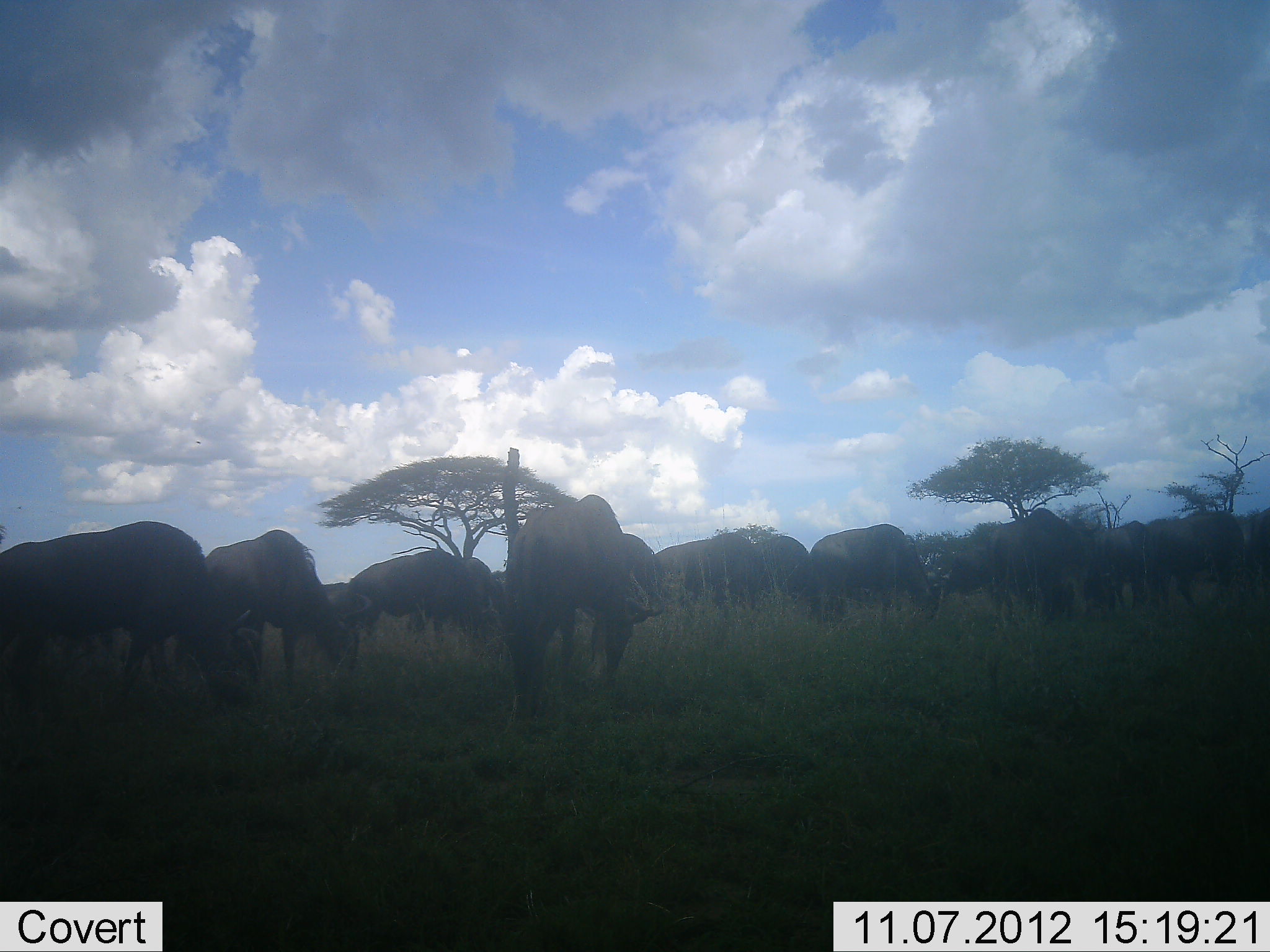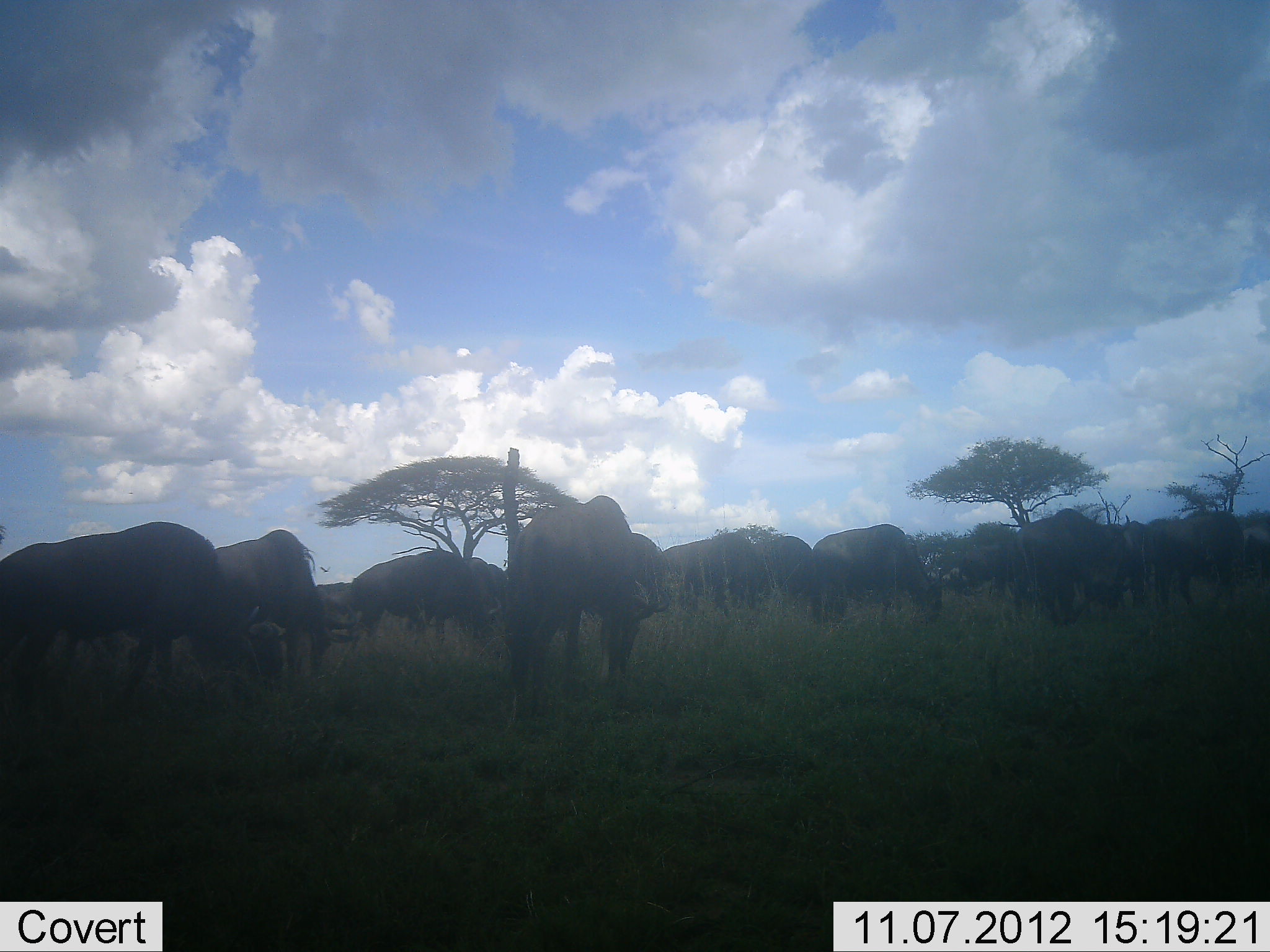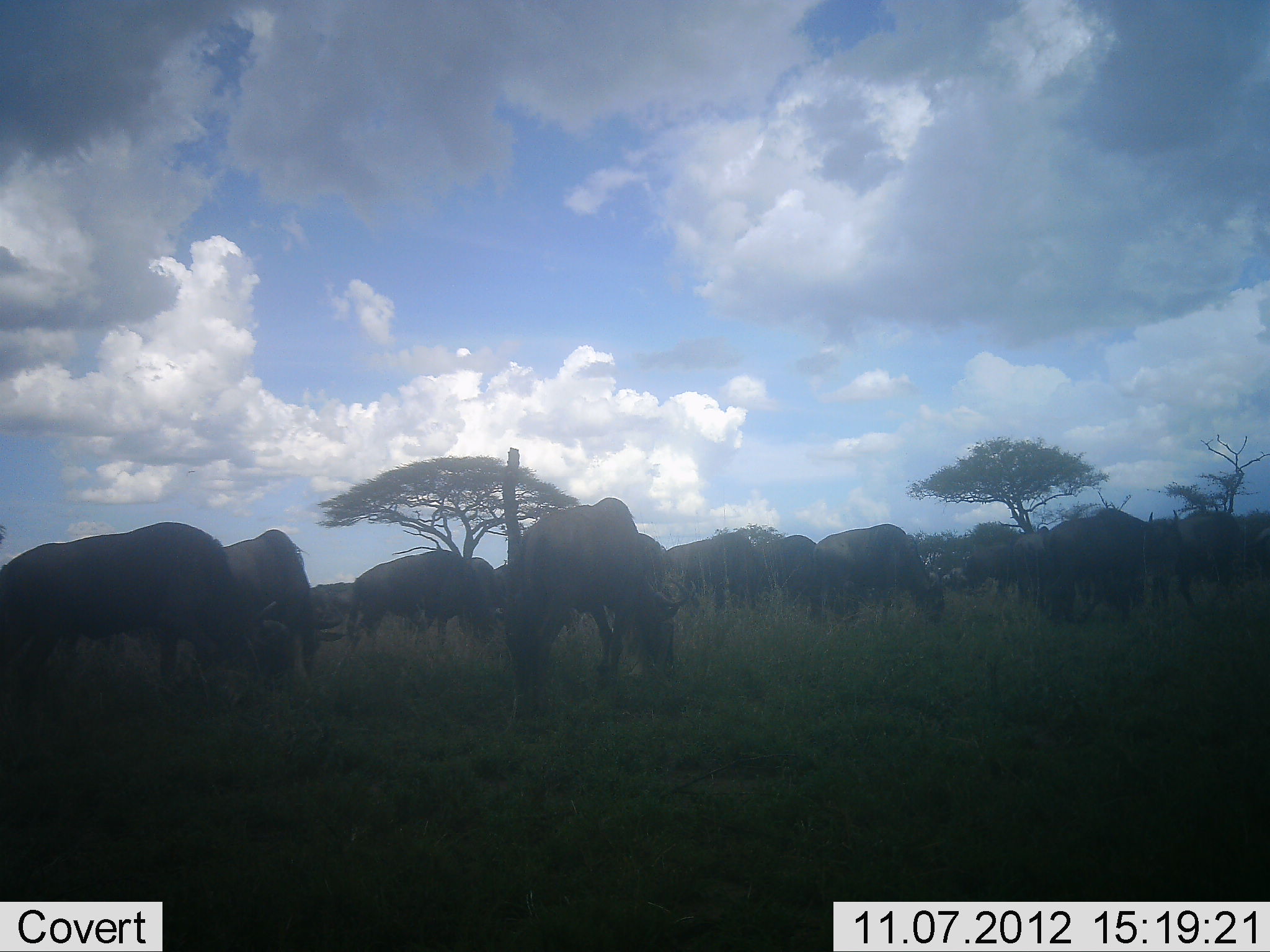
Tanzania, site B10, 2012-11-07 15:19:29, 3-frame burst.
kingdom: Animalia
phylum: Chordata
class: Mammalia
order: Artiodactyla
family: Bovidae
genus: Connochaetes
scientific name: Connochaetes taurinus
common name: blue wildebeest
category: wildebeest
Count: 11-50.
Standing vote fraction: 18%.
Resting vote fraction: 0%.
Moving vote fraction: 9%.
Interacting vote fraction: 0%.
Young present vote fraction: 0%.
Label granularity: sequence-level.